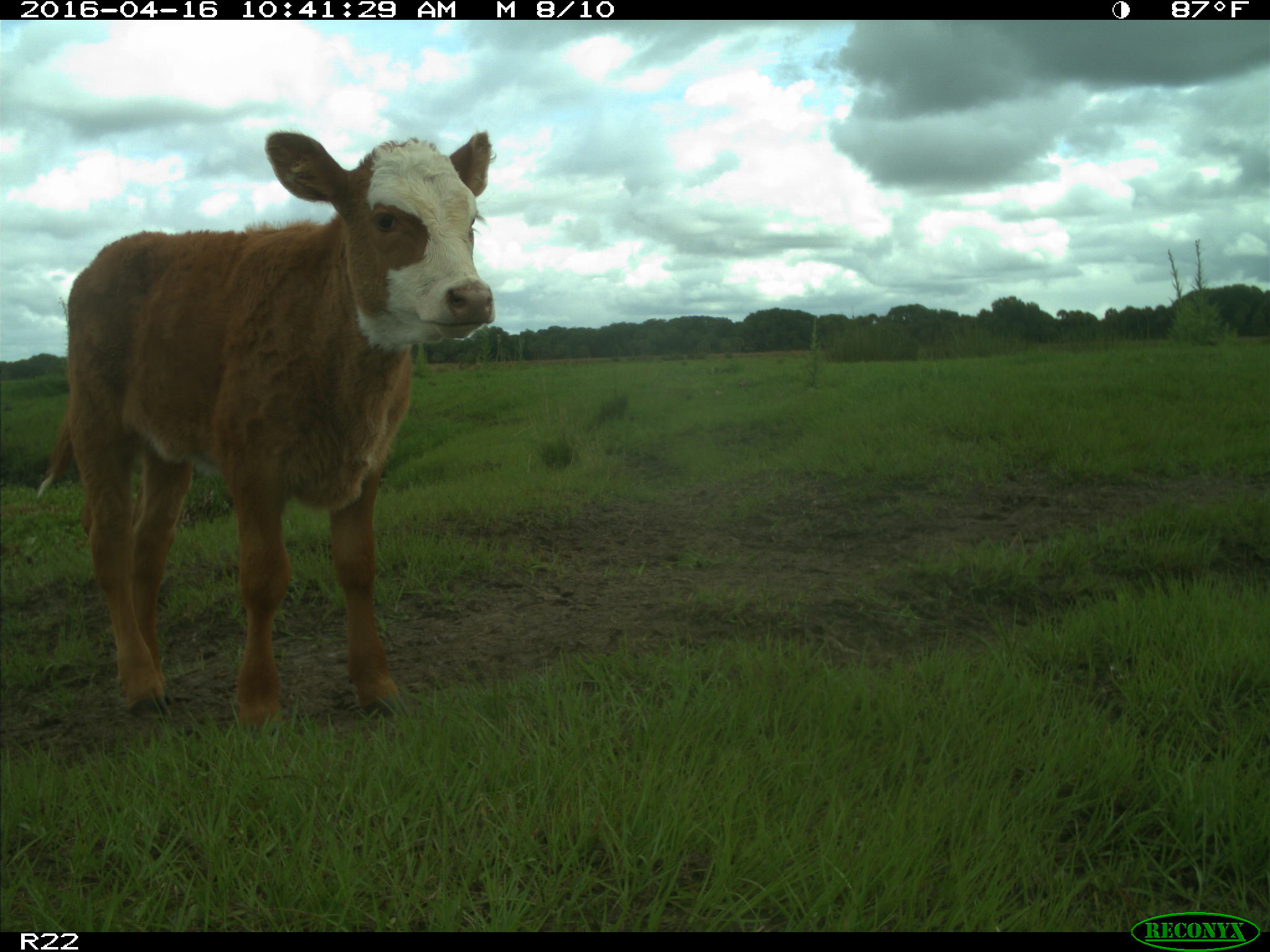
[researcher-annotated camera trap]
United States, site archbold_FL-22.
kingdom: Animalia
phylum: Chordata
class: Mammalia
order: Artiodactyla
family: Bovidae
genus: Bos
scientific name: Bos taurus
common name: domestic cow